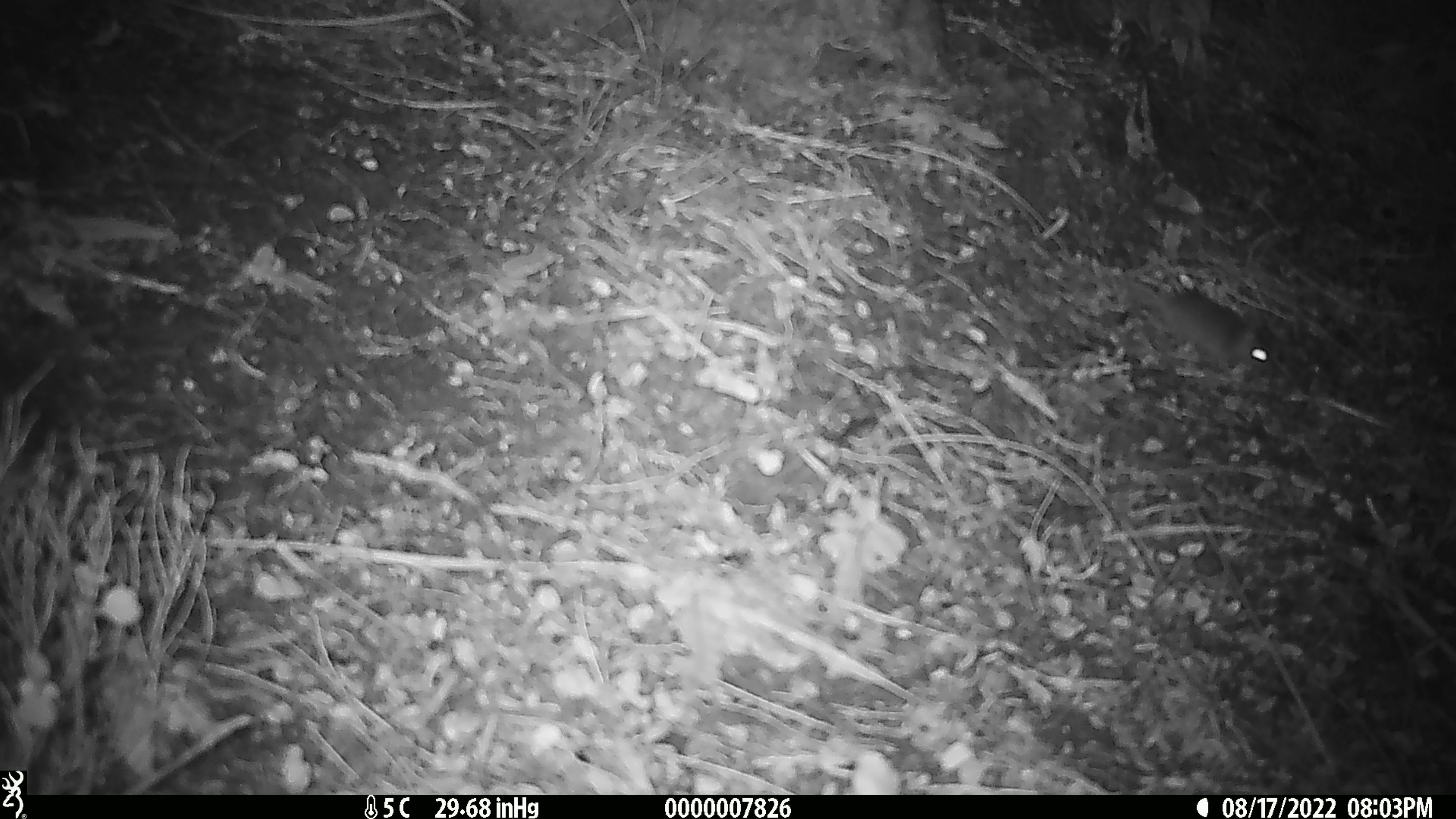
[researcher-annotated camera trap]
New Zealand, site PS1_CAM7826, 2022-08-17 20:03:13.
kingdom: Animalia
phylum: Chordata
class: Mammalia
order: Rodentia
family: Muridae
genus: Mus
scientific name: Mus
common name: mouse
Mouse (Mus).